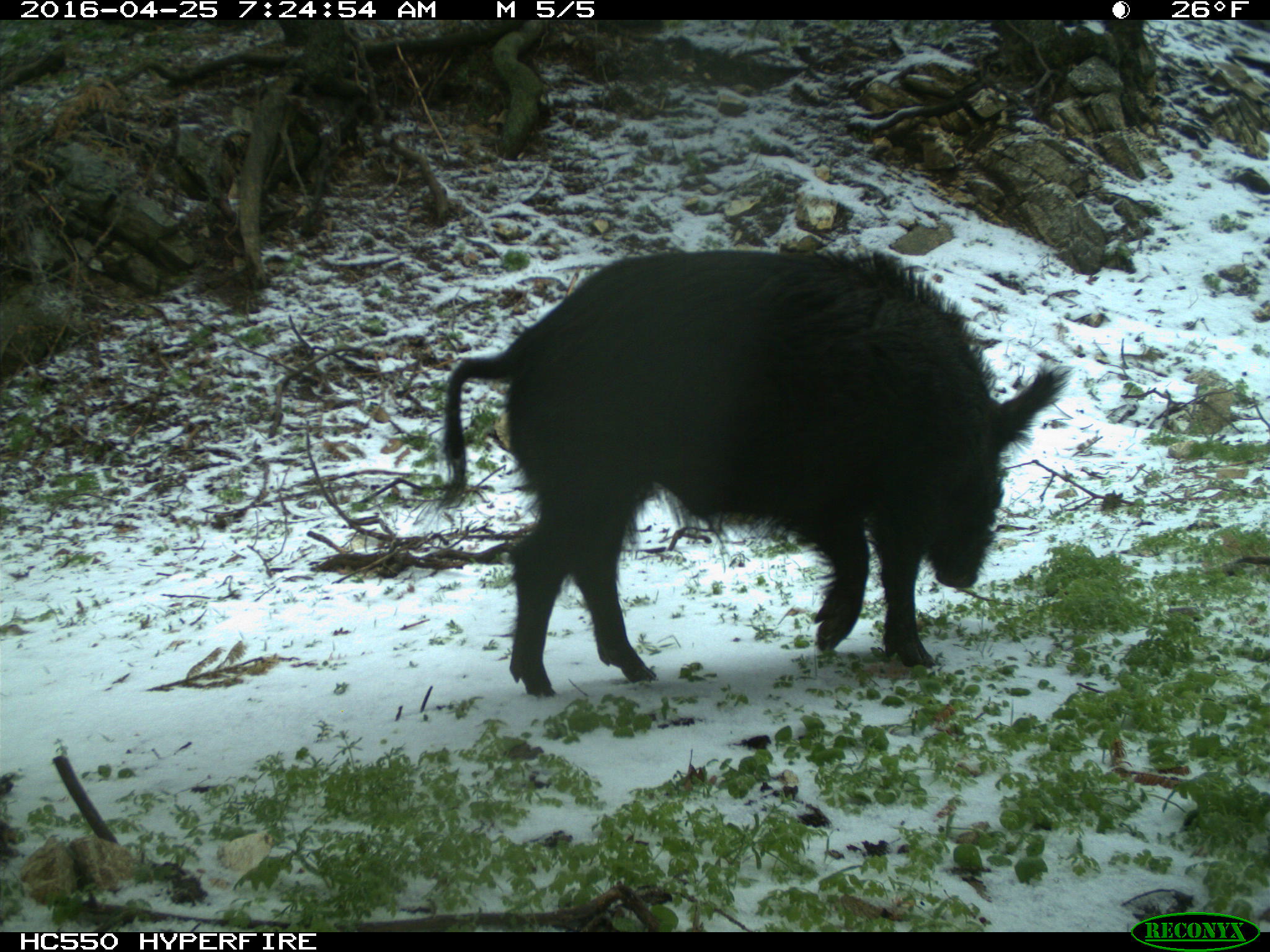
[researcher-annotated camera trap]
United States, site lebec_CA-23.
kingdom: Animalia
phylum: Chordata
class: Mammalia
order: Artiodactyla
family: Suidae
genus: Sus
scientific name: Sus scrofa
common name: wild boar